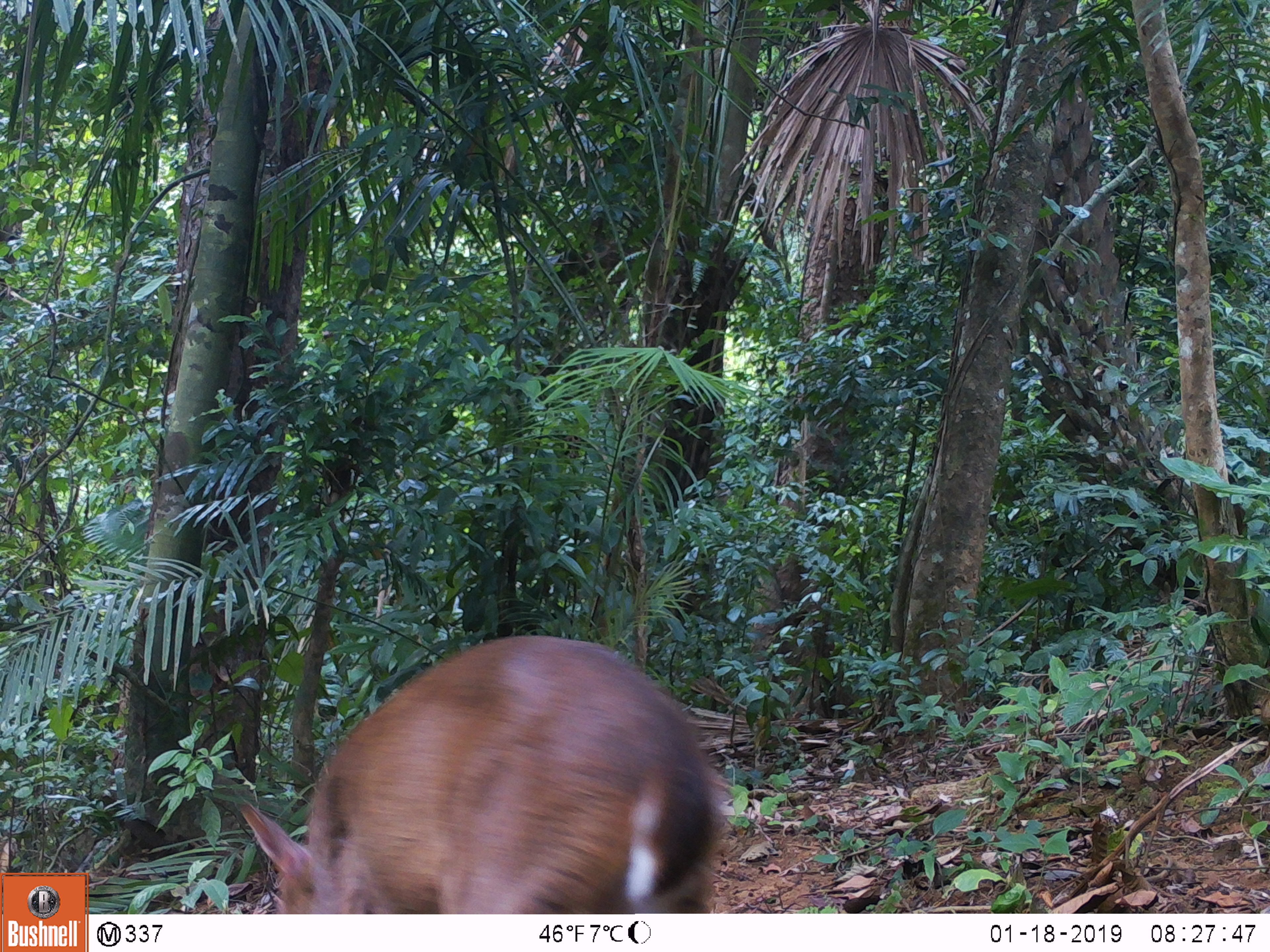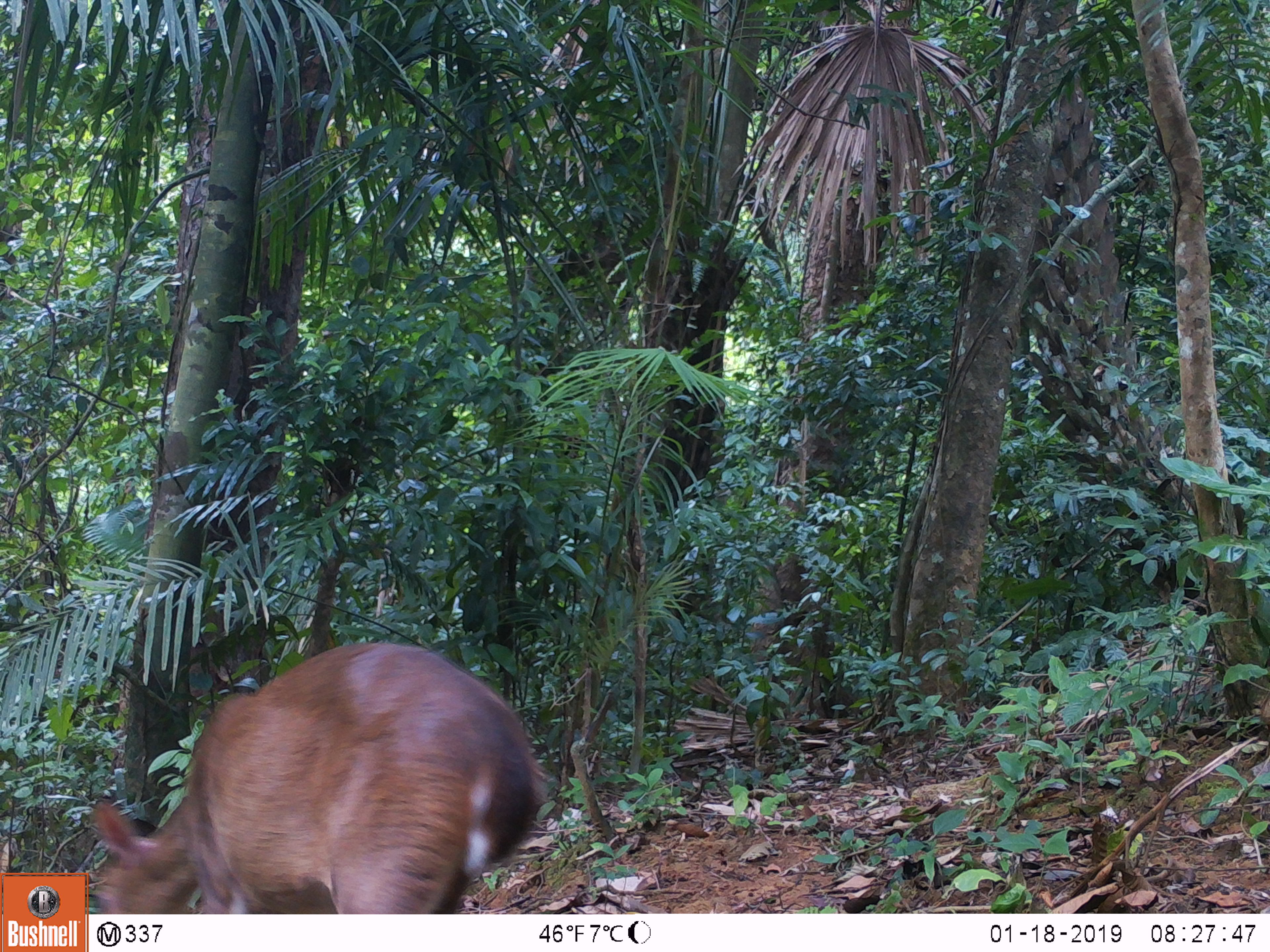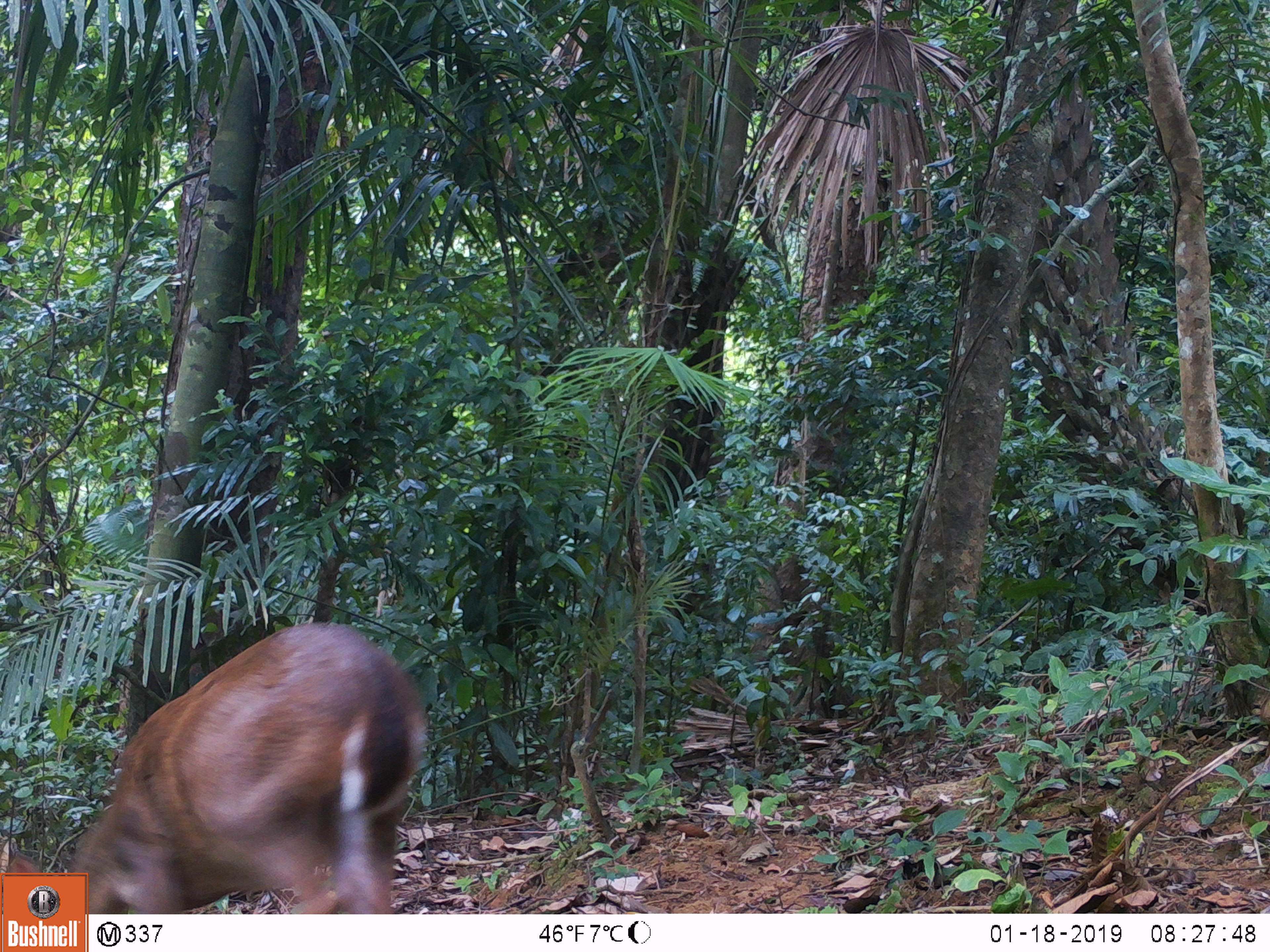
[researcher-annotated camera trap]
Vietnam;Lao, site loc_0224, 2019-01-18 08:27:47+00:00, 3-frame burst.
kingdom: Animalia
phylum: Chordata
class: Mammalia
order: Artiodactyla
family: Cervidae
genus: Muntiacus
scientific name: Muntiacus vuquangensis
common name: large-antlered muntjac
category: large antlered muntjac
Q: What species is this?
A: Large antlered muntjac (large-antlered muntjac) (Muntiacus vuquangensis).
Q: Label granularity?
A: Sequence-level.